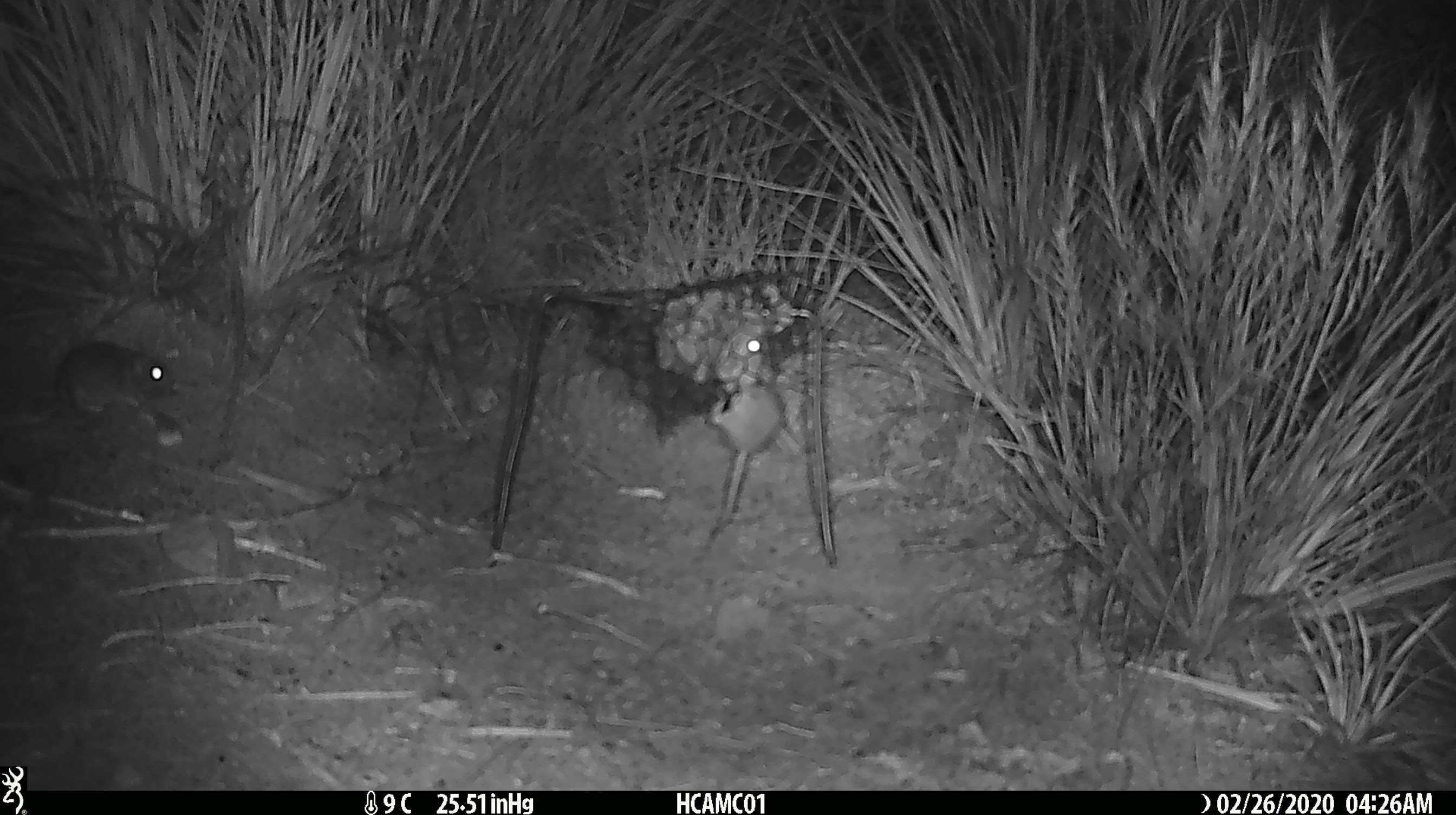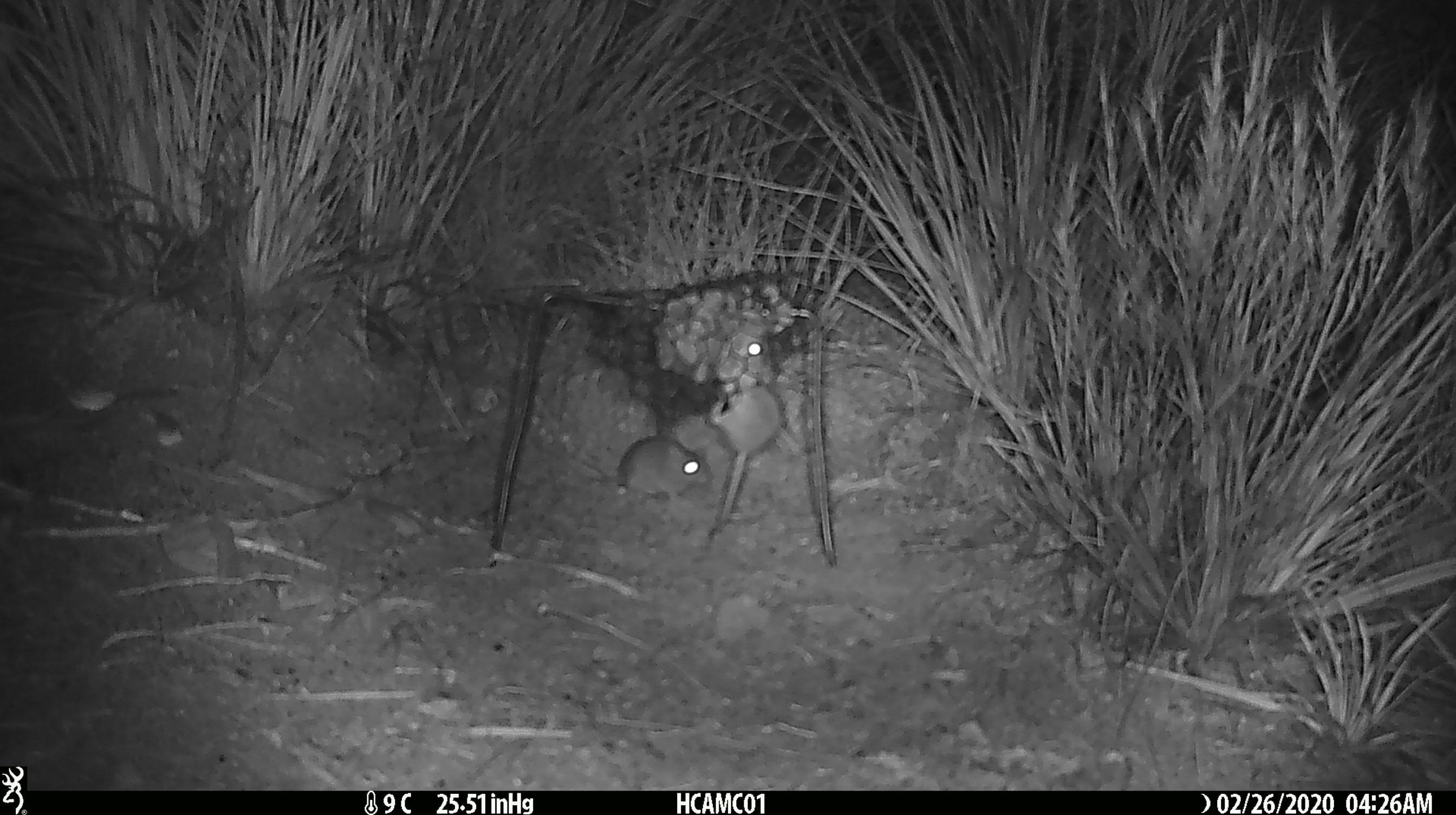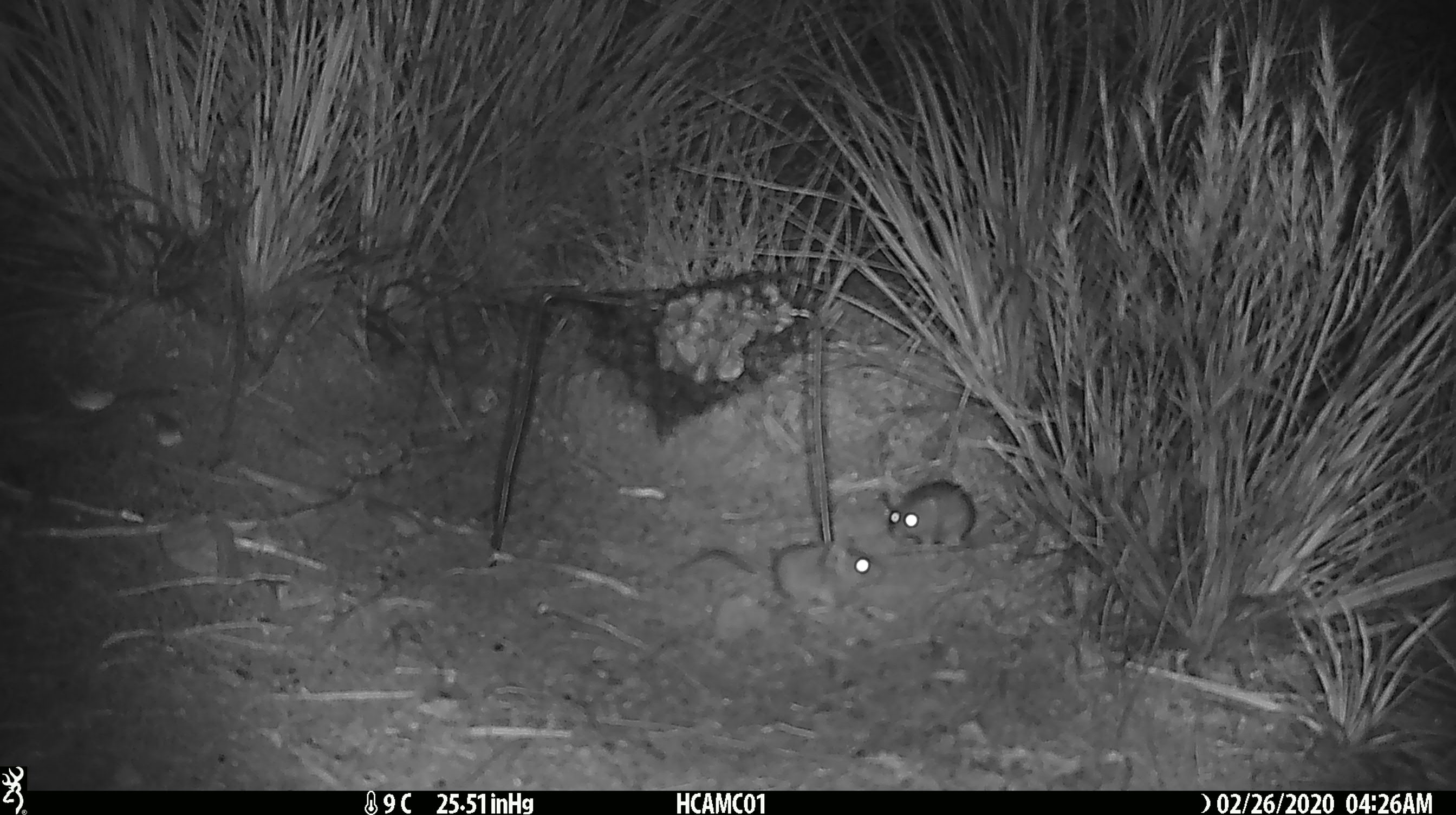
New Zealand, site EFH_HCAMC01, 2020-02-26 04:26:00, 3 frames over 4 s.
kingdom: Animalia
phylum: Chordata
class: Mammalia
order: Rodentia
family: Muridae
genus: Mus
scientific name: Mus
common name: mouse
Mouse (Mus).